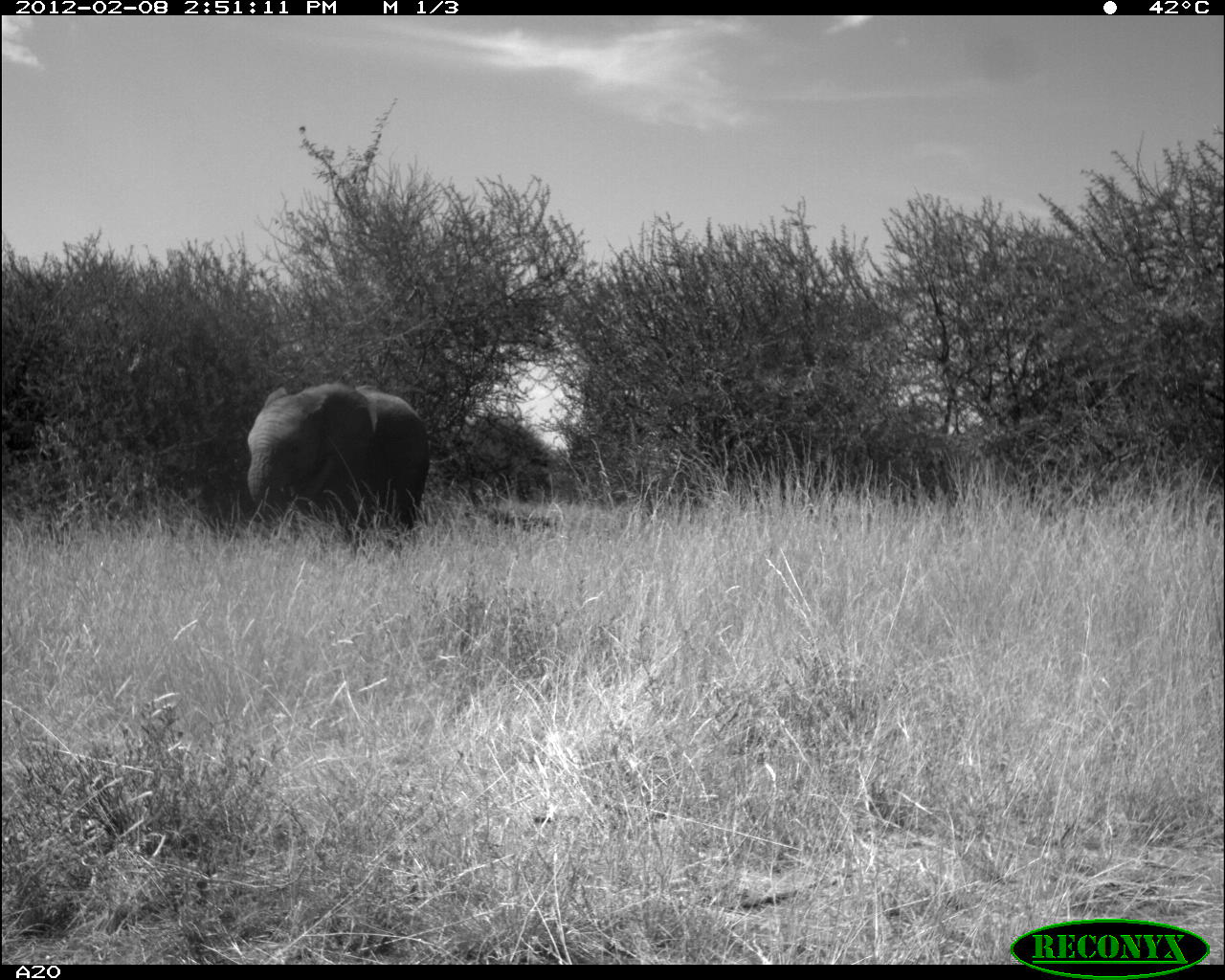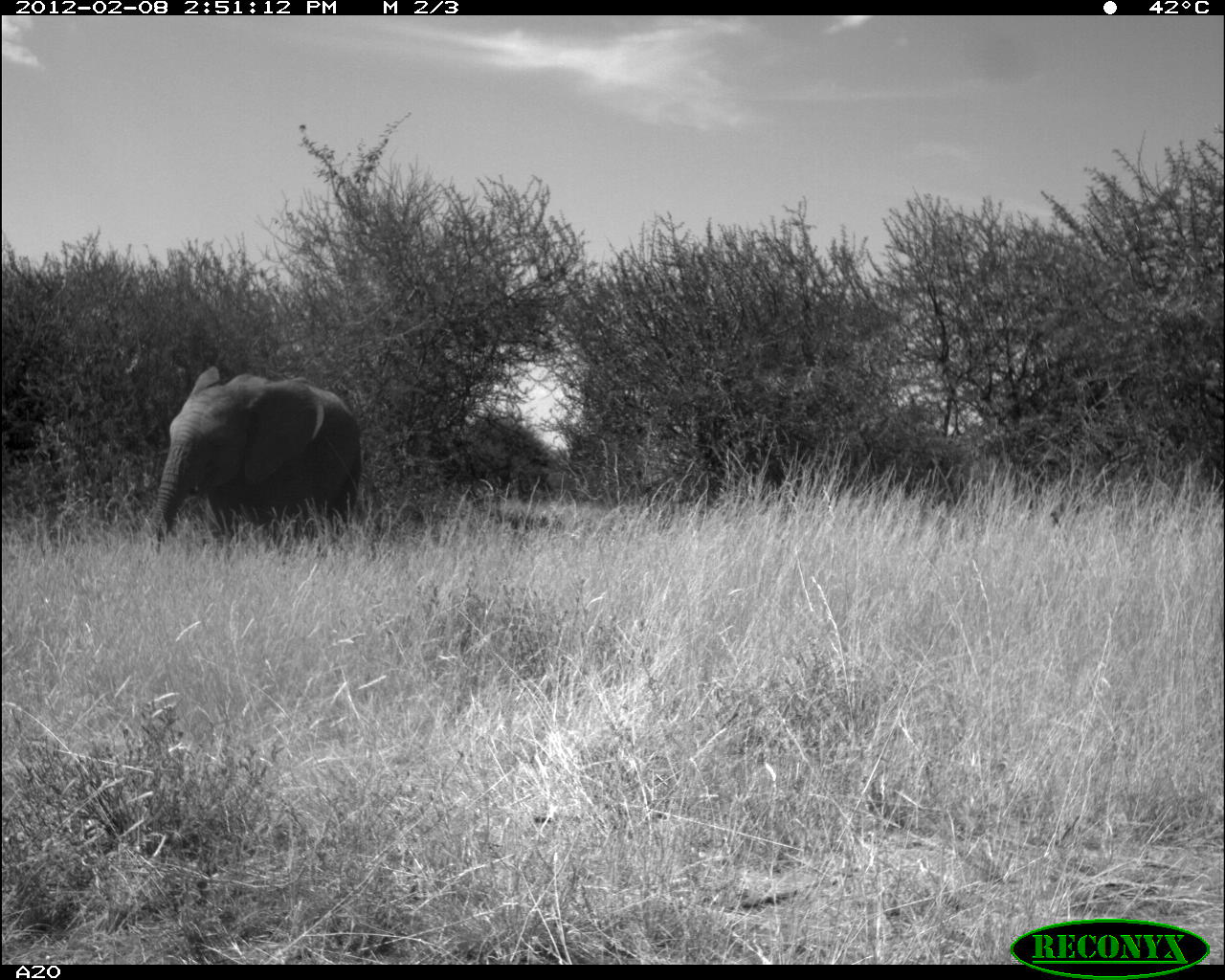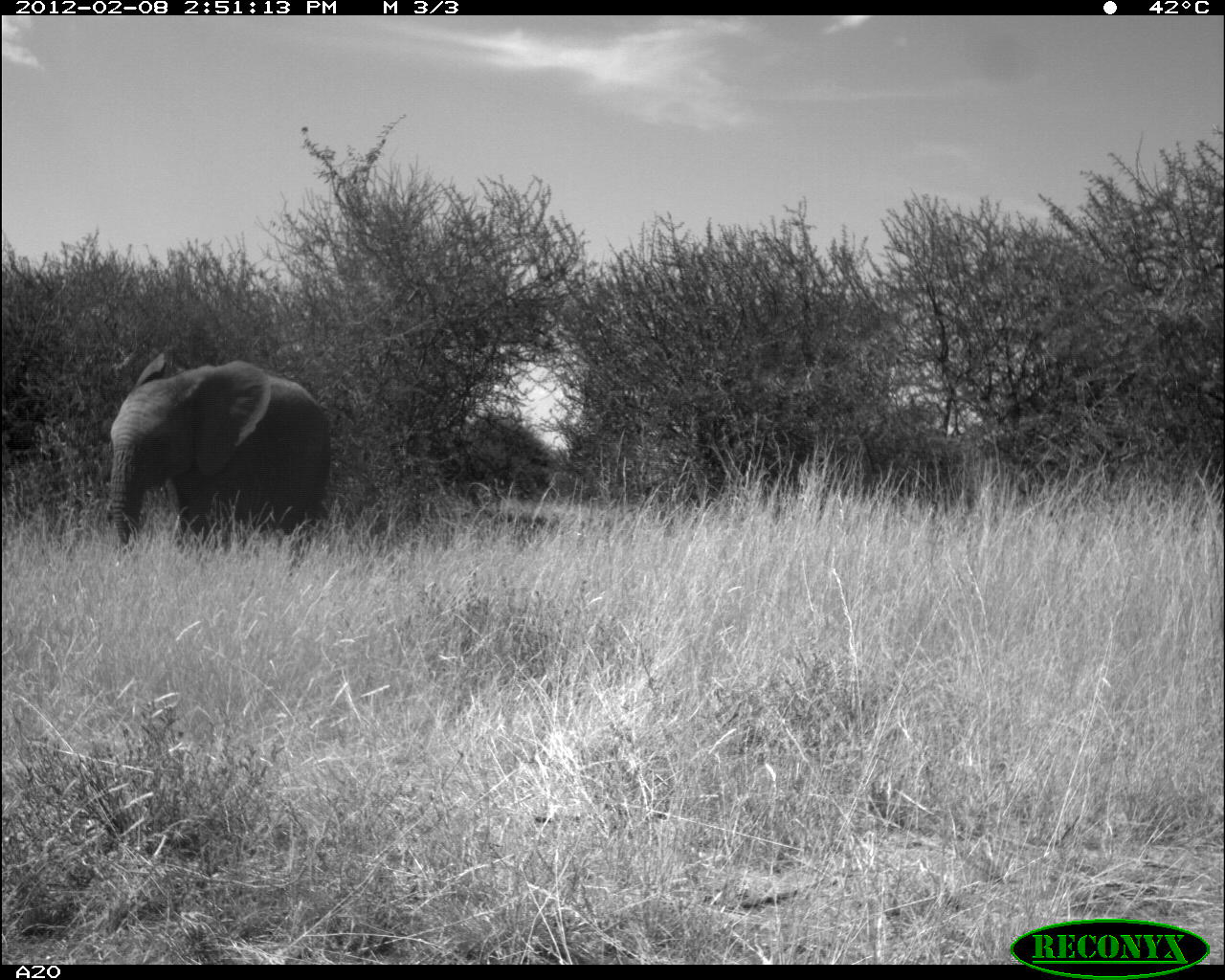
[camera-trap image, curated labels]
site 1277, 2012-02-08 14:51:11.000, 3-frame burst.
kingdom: Animalia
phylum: Chordata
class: Mammalia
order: Proboscidea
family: Elephantidae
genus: Loxodonta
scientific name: Loxodonta africana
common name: african bush elephant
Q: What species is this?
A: Loxodonta africana (african bush elephant).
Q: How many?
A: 1.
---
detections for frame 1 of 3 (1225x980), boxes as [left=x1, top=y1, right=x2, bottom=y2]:
loxodonta africana: [left=244, top=378, right=429, bottom=552]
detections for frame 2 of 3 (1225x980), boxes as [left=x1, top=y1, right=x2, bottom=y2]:
loxodonta africana: [left=144, top=366, right=363, bottom=556]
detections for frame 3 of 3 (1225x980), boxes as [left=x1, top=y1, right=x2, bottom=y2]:
loxodonta africana: [left=97, top=351, right=336, bottom=556]